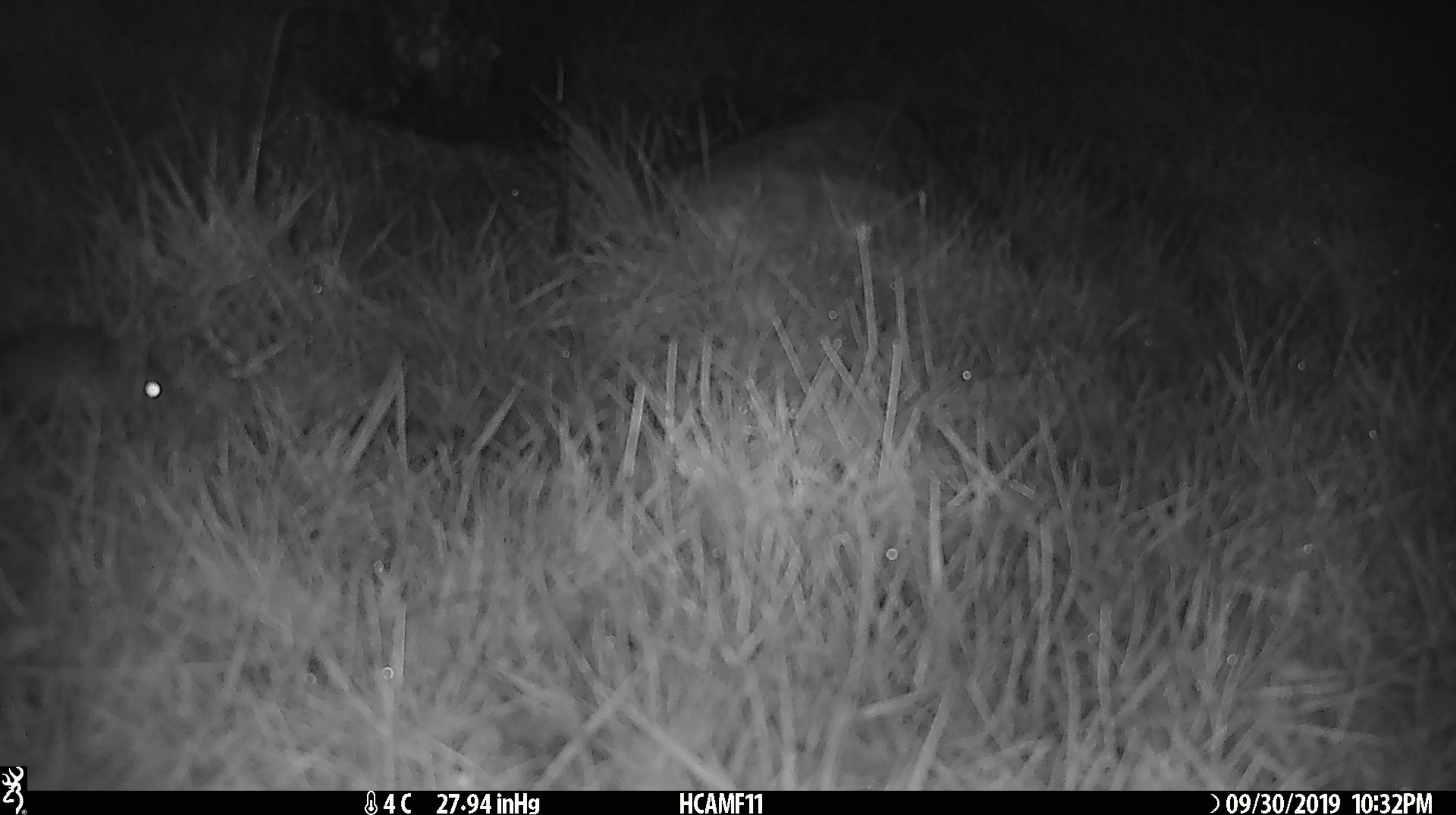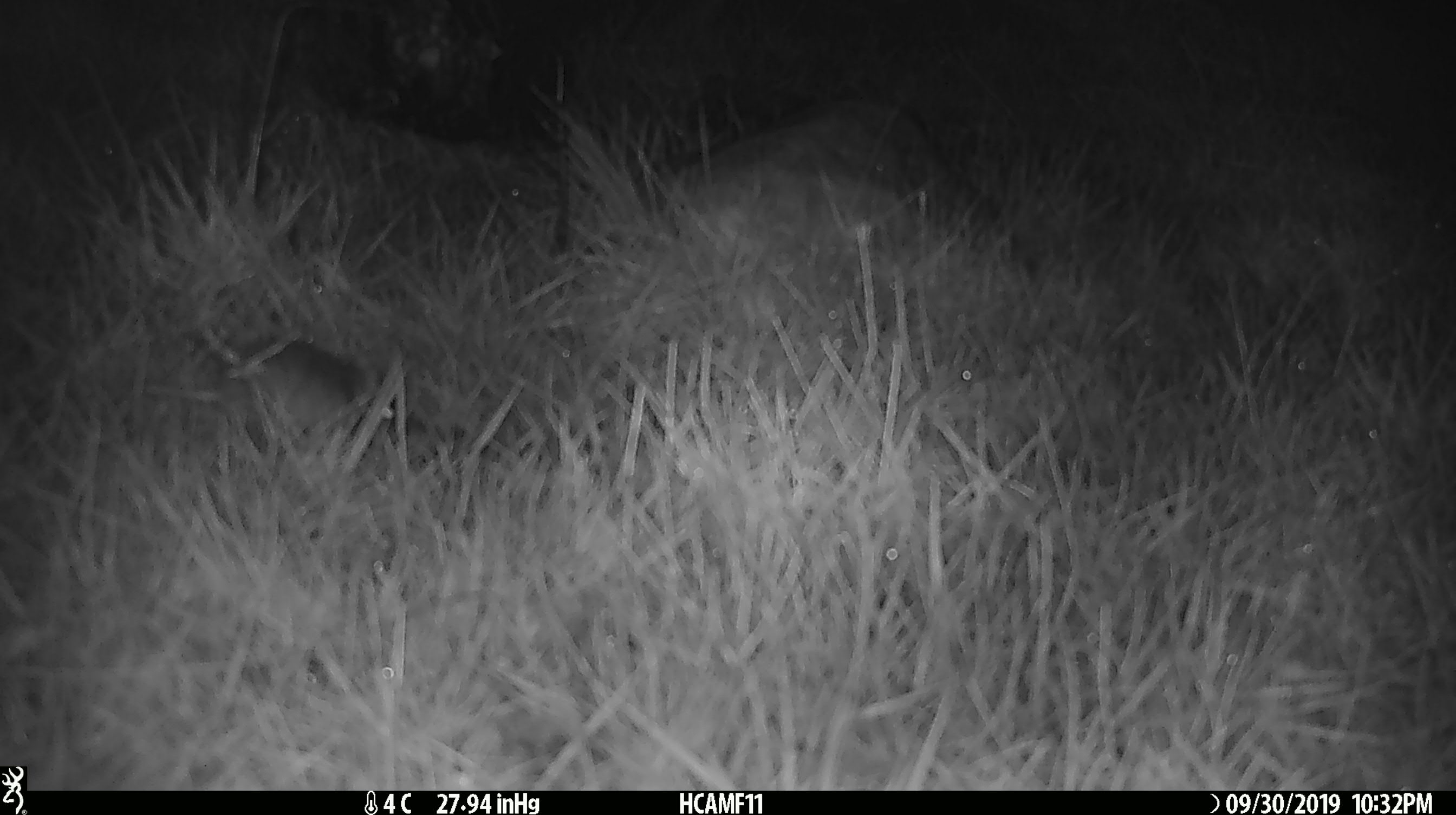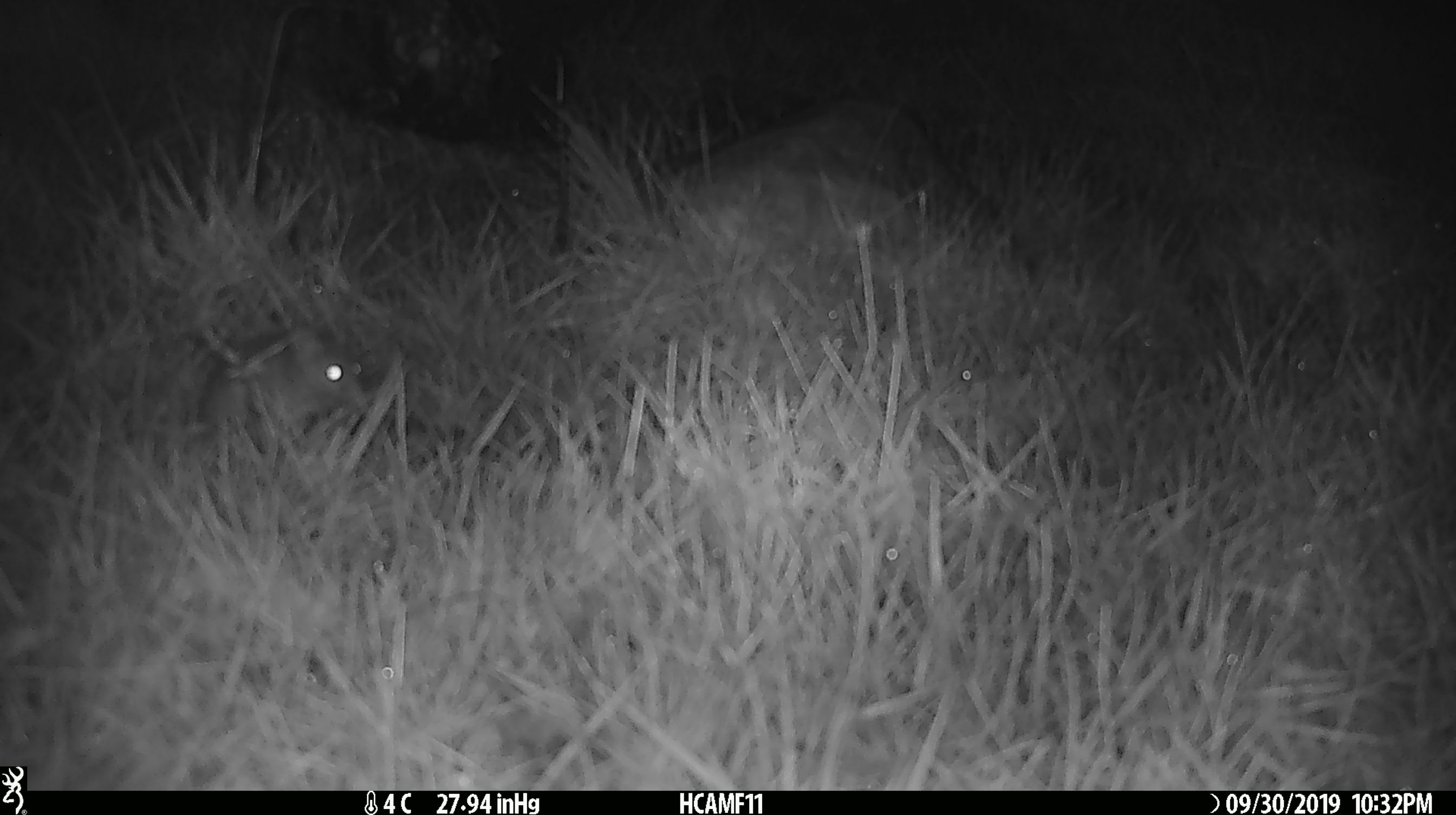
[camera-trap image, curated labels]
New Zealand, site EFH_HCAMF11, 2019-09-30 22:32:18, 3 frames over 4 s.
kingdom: Animalia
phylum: Chordata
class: Mammalia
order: Rodentia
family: Muridae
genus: Mus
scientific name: Mus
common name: mouse